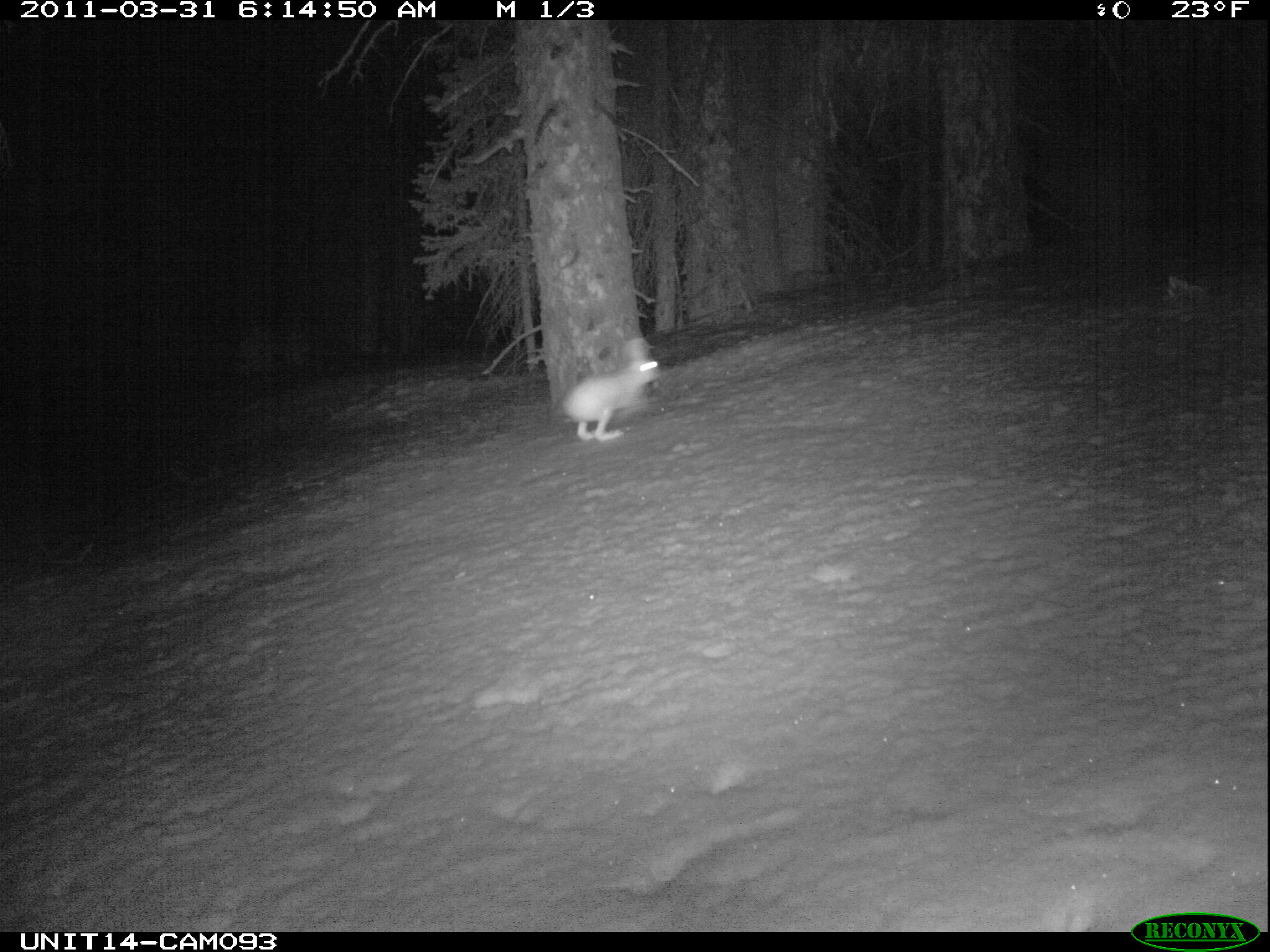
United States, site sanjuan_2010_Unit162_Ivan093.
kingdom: Animalia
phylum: Chordata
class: Mammalia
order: Lagomorpha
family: Leporidae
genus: Lepus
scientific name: Lepus americanus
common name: snowshoe hare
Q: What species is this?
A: Lepus americanus (snowshoe hare).